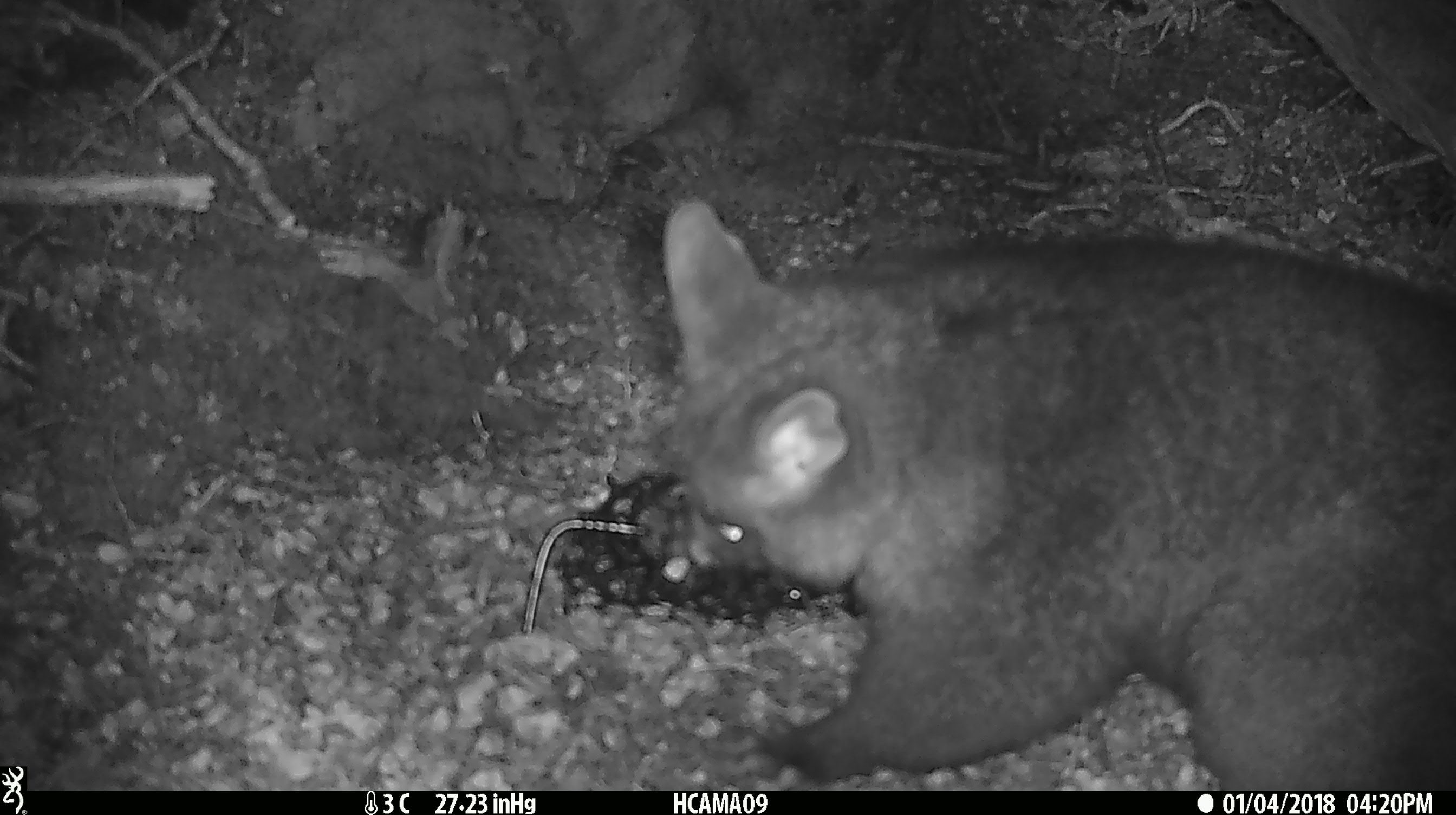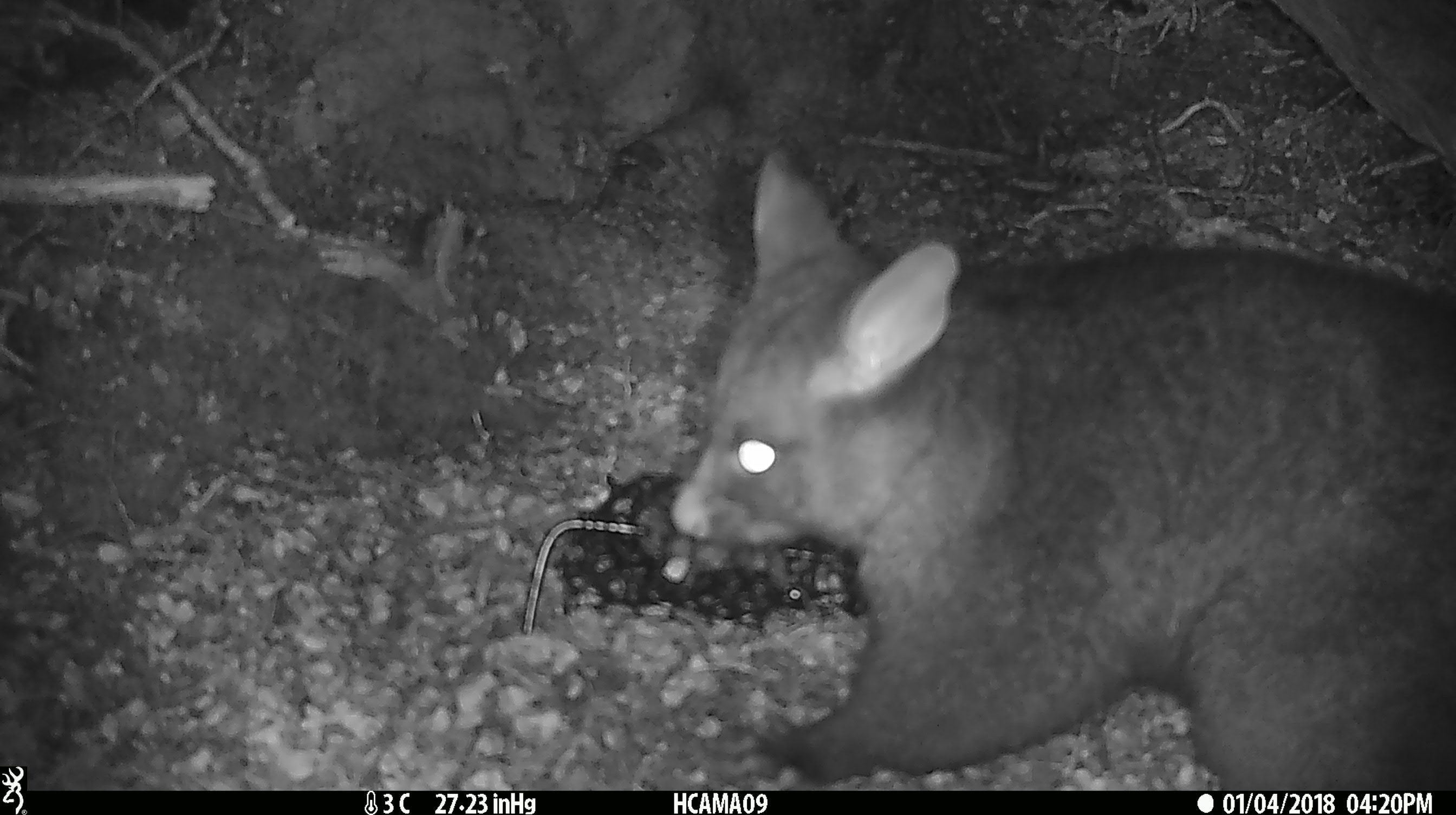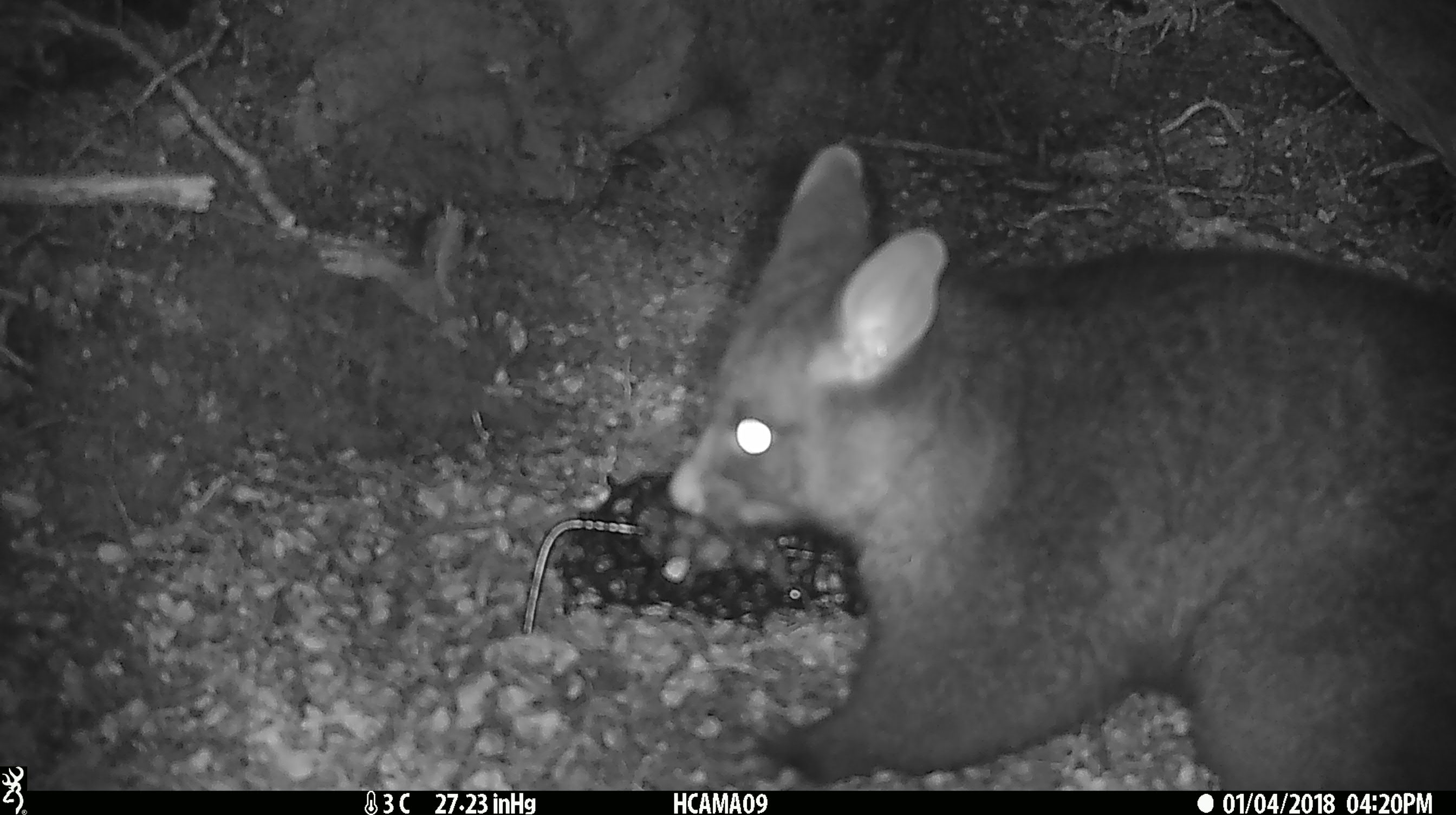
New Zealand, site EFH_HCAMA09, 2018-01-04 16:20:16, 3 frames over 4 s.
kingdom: Animalia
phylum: Chordata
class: Mammalia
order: Diprotodontia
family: Phalangeridae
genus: Trichosurus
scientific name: Trichosurus vulpecula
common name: common brushtail possum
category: possum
Possum (common brushtail possum) (Trichosurus vulpecula).